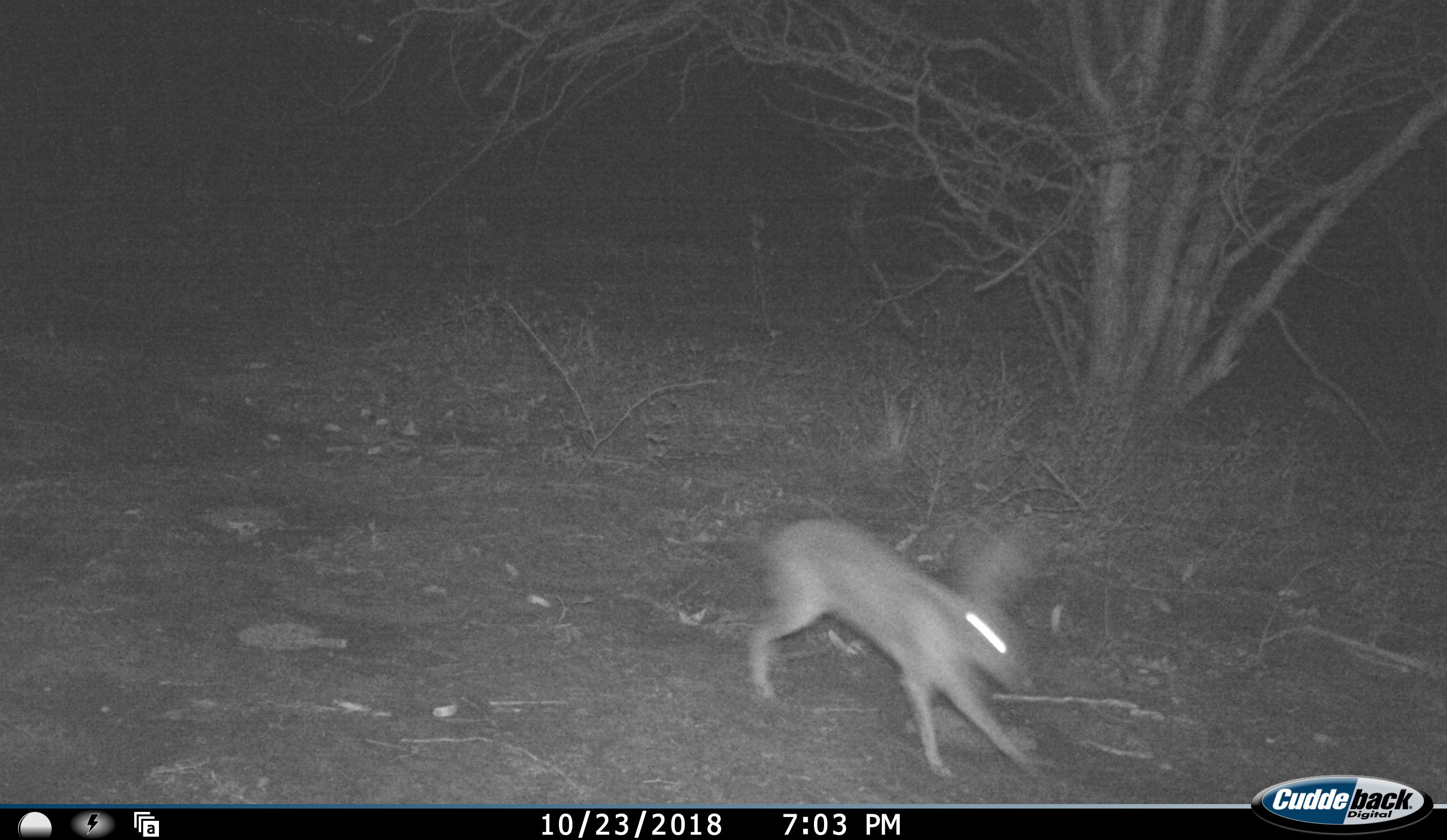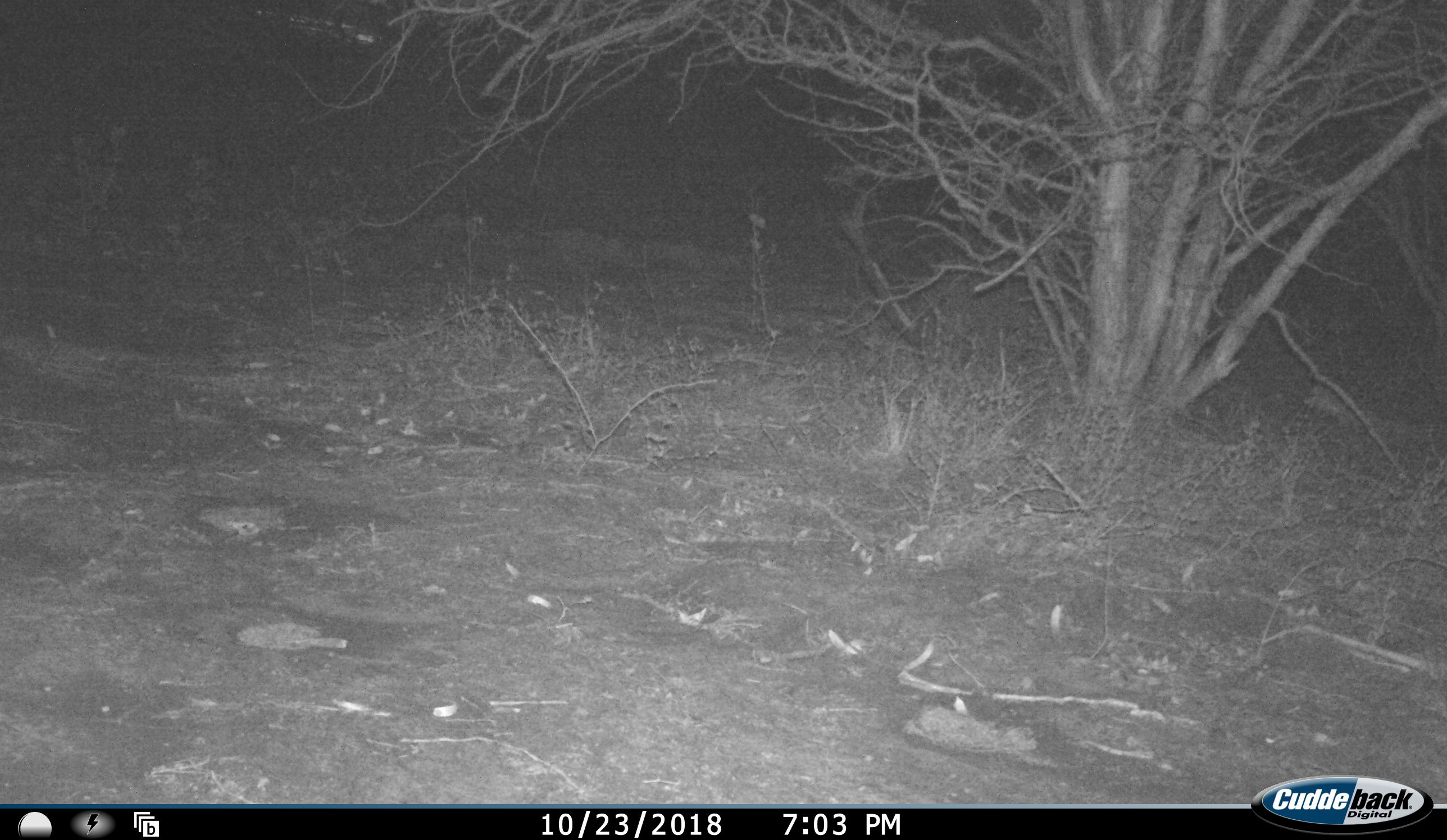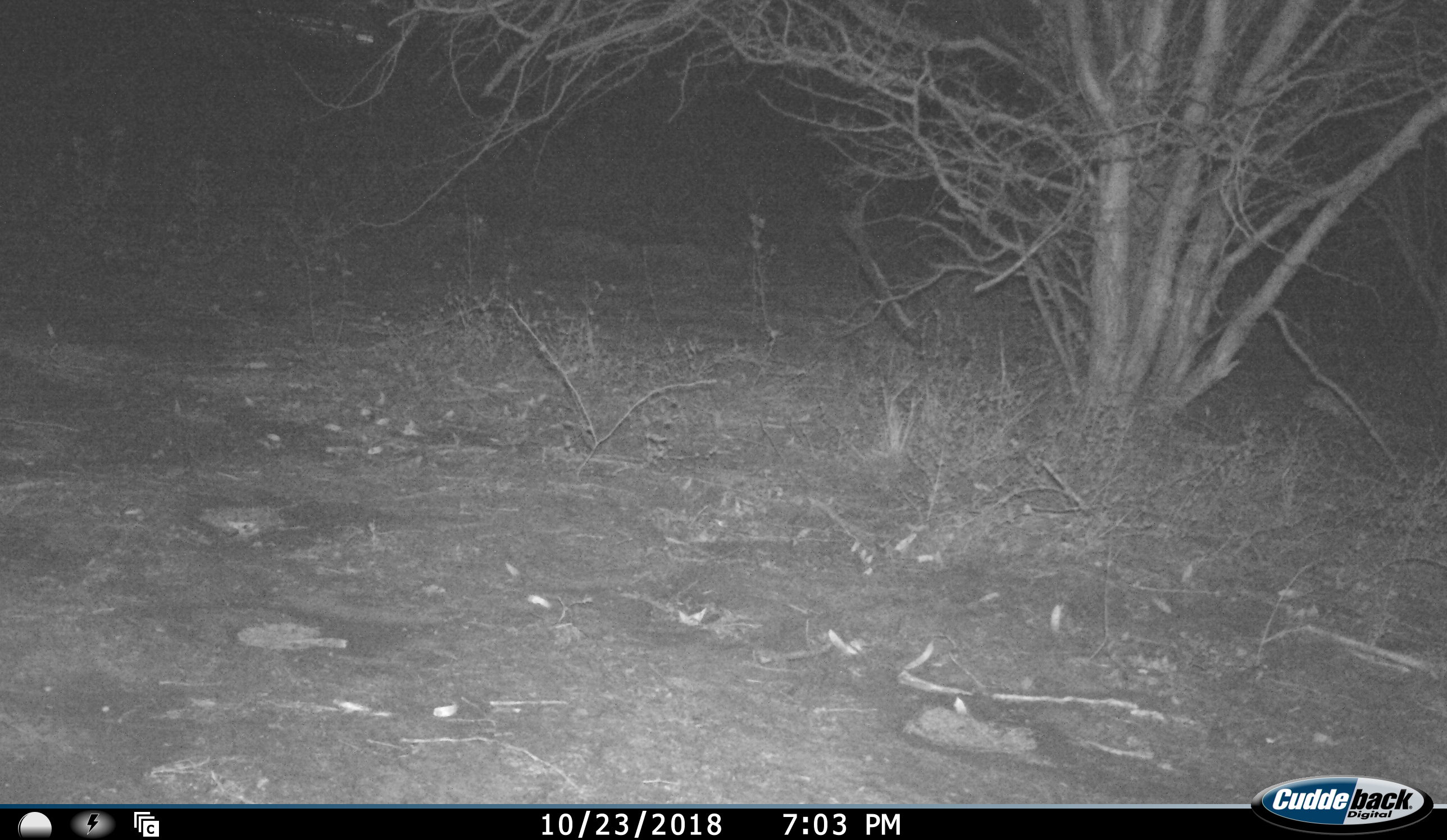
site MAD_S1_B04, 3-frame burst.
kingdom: Animalia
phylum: Chordata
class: Mammalia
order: Lagomorpha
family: Leporidae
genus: Lepus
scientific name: Lepus capensis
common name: cape hare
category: harecape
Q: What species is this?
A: Harecape (cape hare) (Lepus capensis).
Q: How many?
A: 1.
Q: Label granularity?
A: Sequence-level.